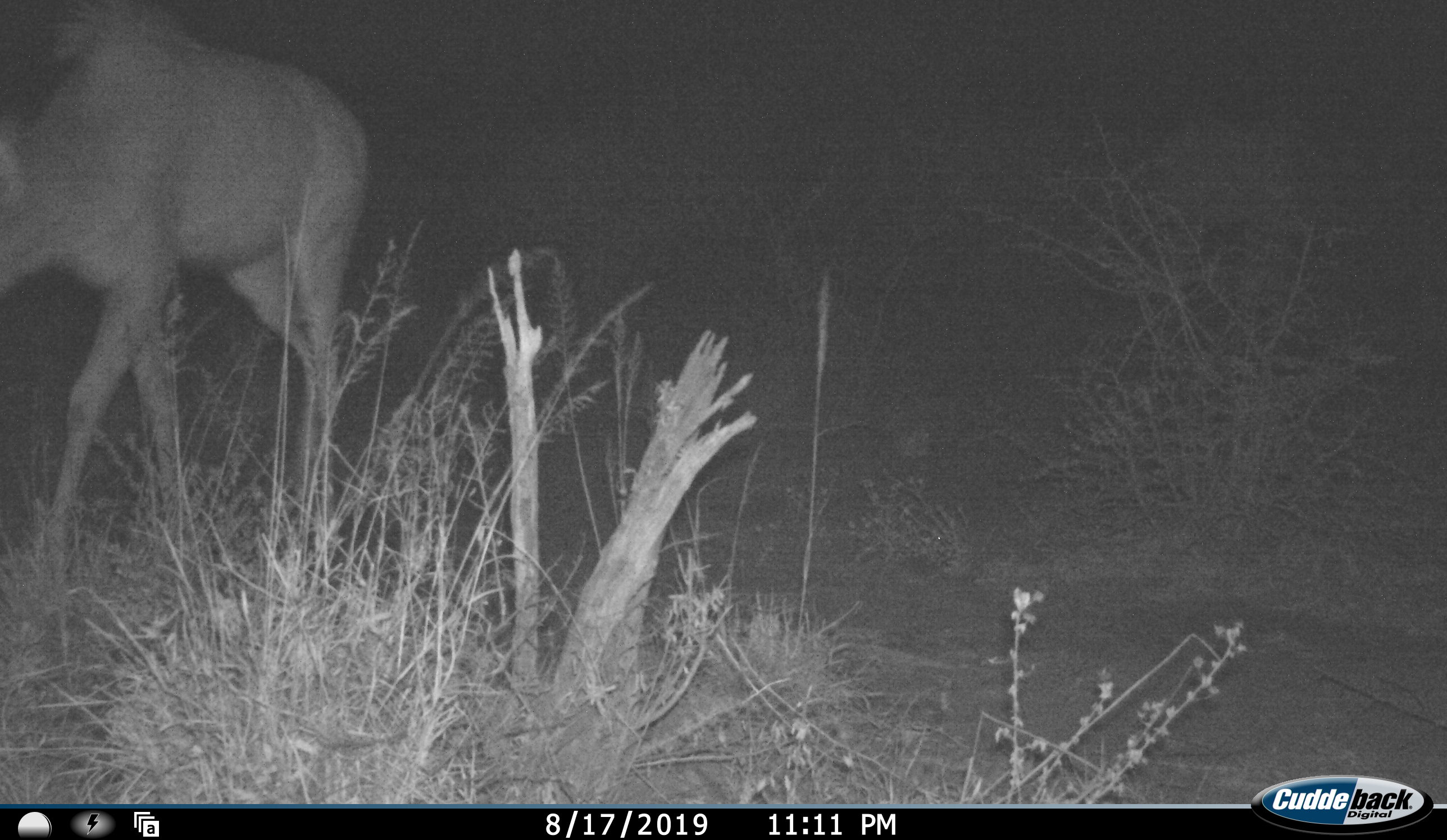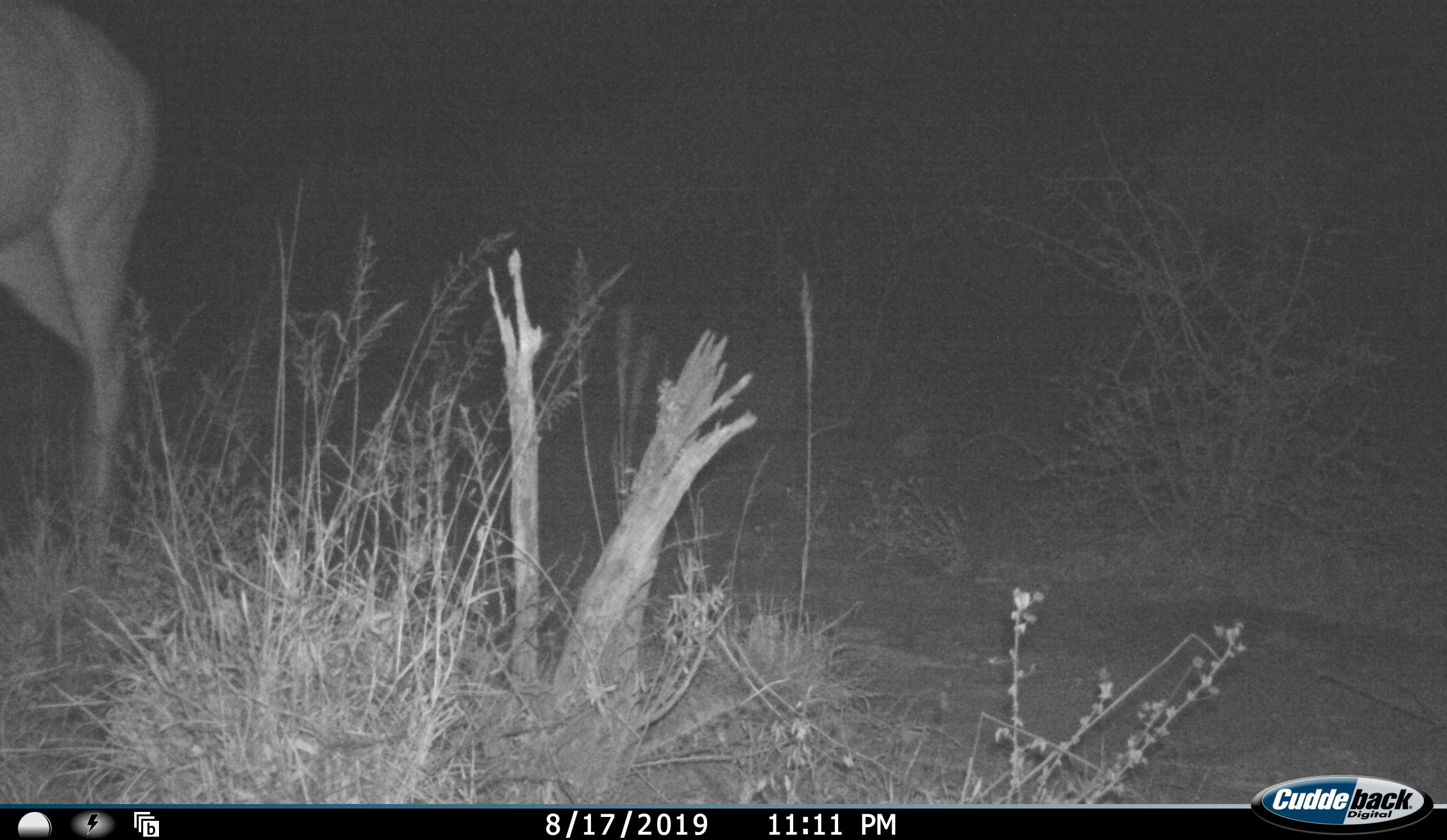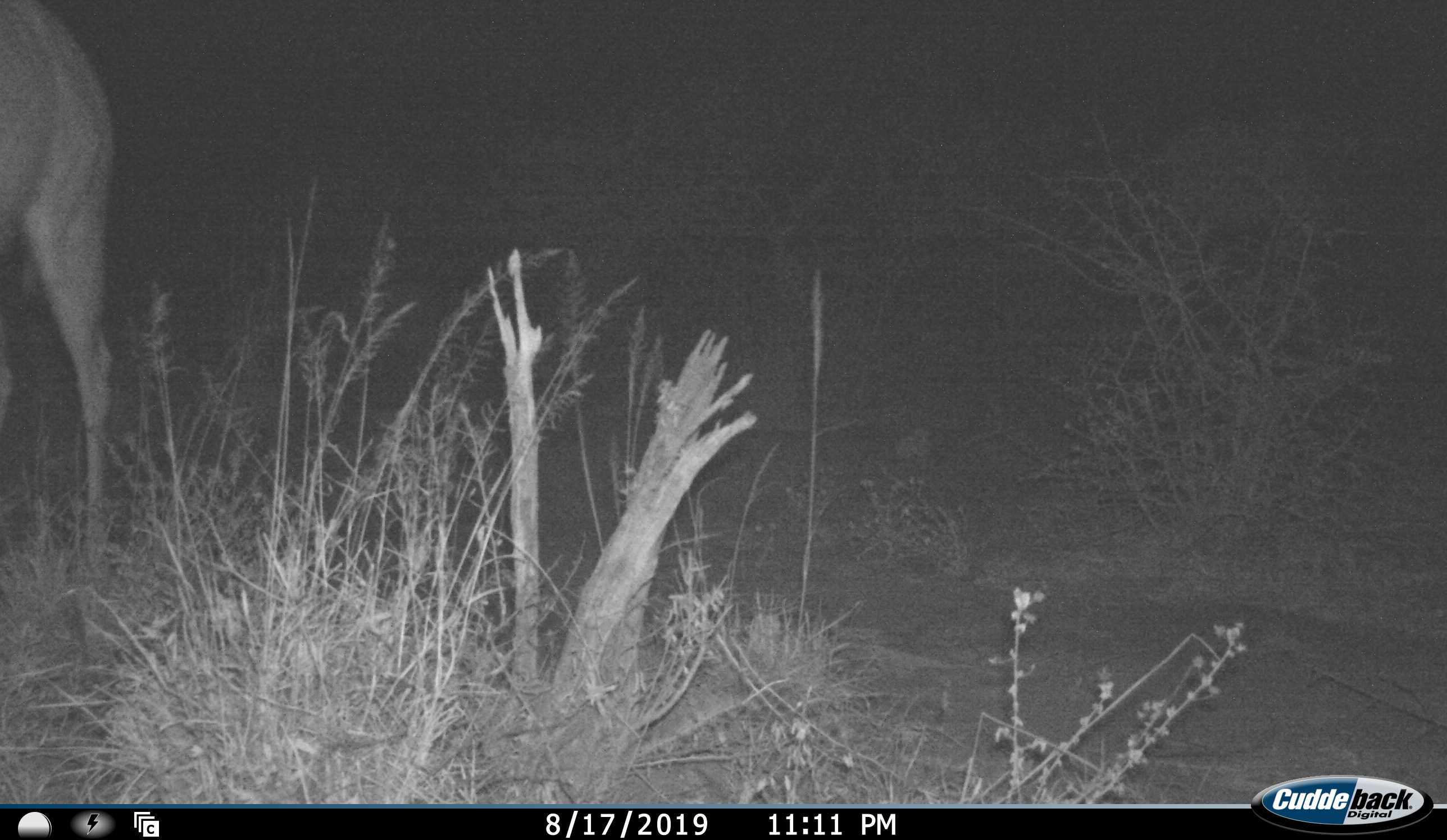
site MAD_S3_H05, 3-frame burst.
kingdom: Animalia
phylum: Chordata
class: Mammalia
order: Artiodactyla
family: Bovidae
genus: Tragelaphus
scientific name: Tragelaphus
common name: kudu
Kudu (Tragelaphus), count 1. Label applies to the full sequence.